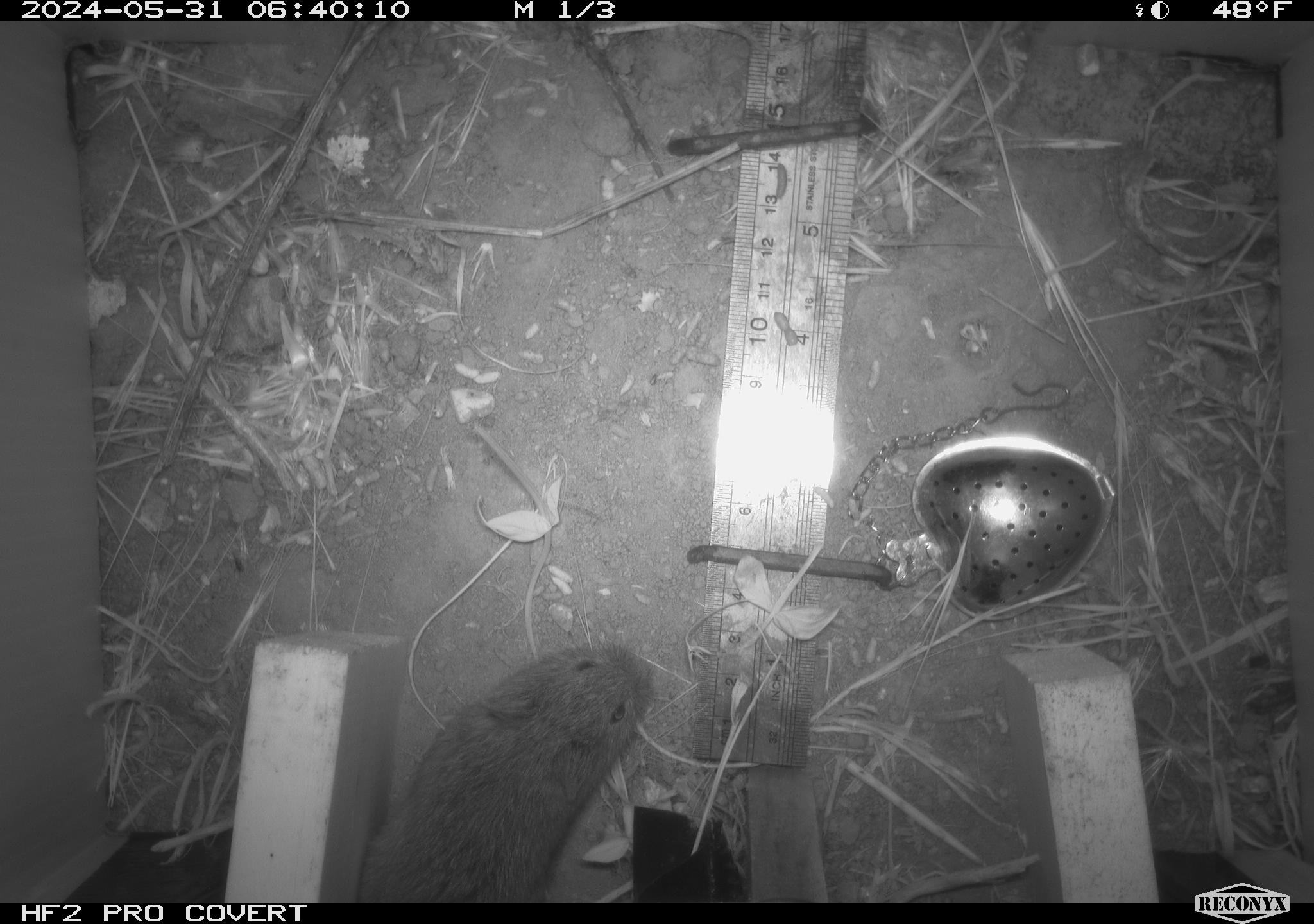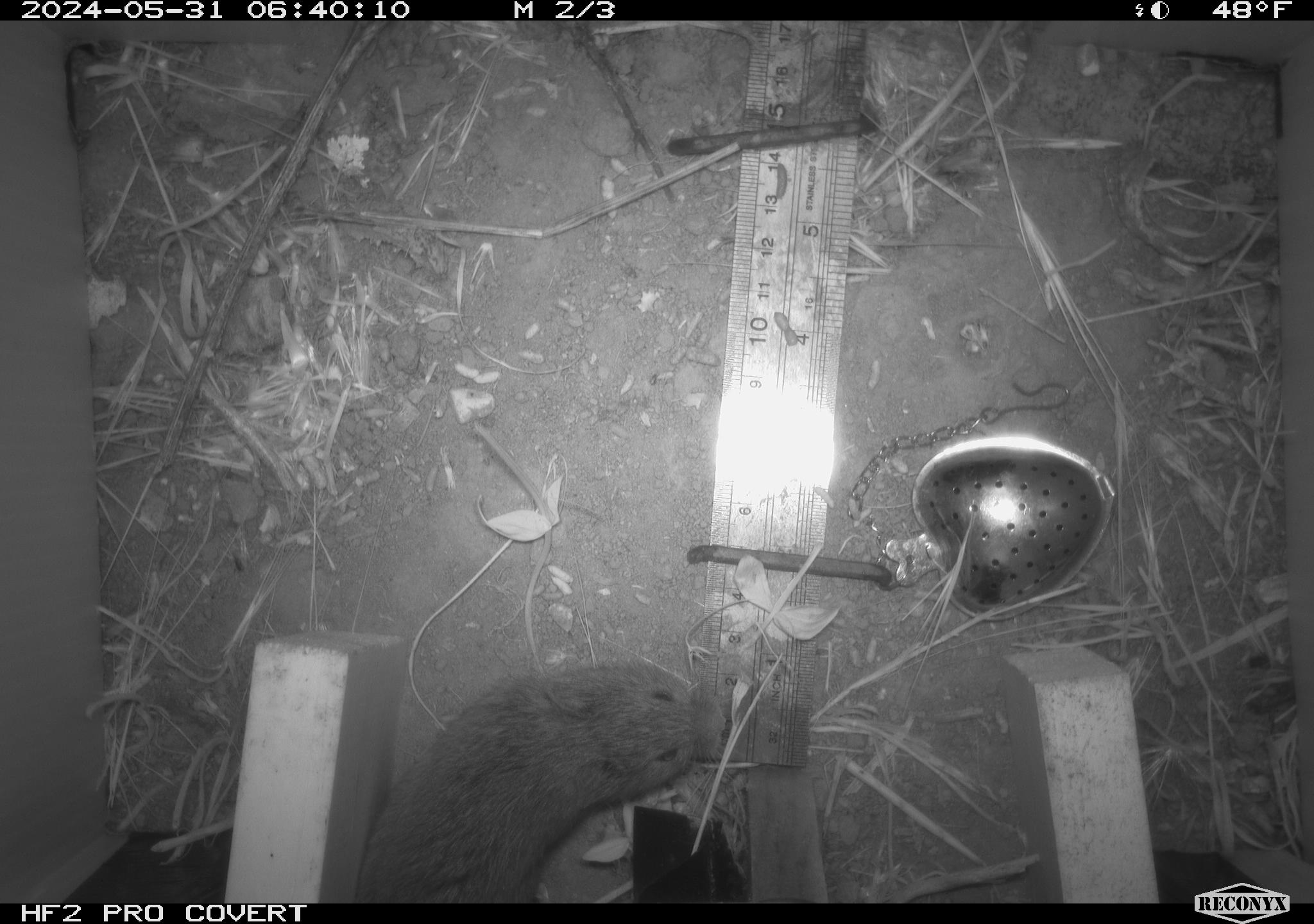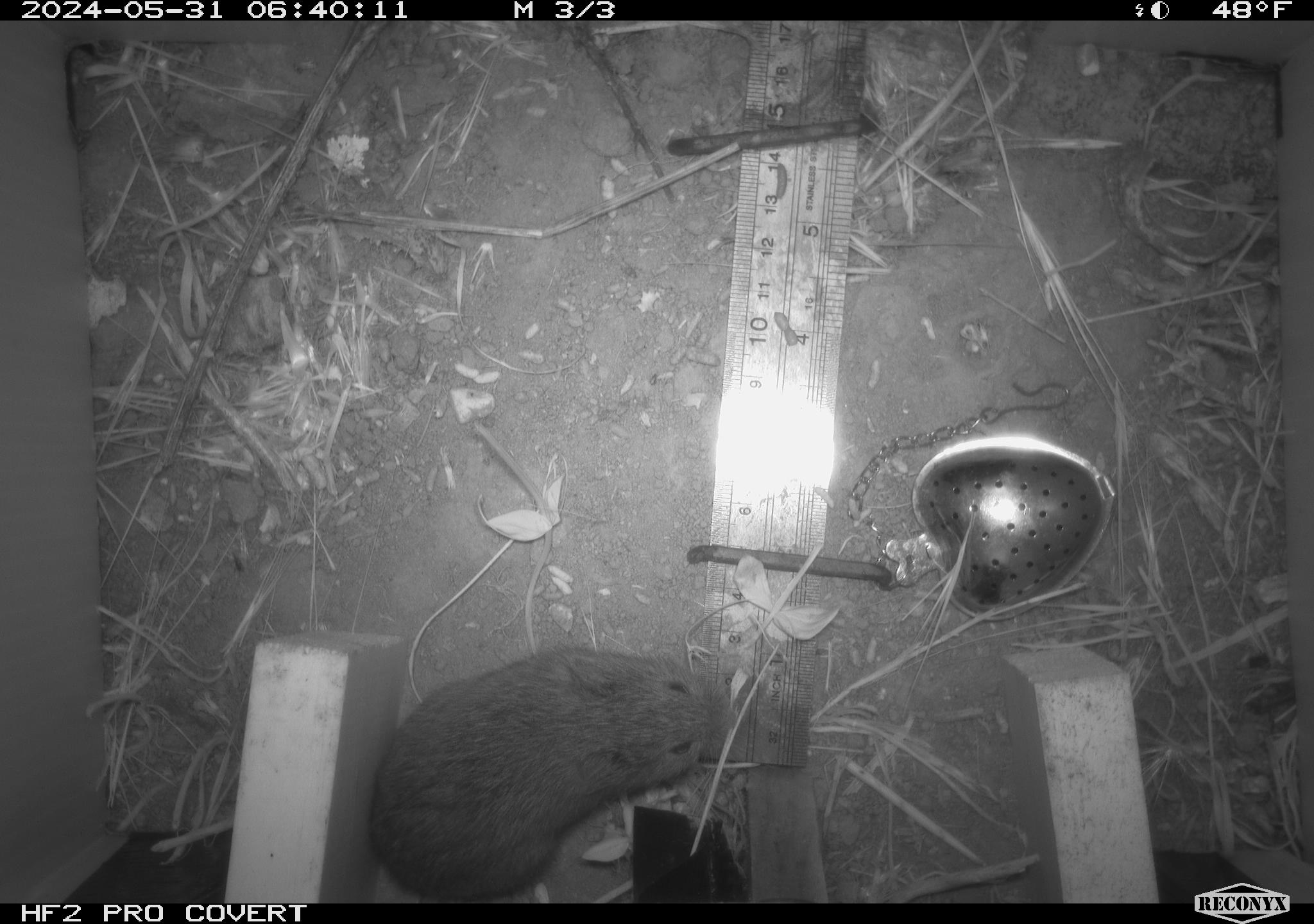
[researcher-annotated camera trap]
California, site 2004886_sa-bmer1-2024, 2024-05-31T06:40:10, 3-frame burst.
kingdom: Animalia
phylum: Chordata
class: Mammalia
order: Rodentia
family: Cricetidae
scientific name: Arvicolinae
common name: voles, lemmings, and muskrats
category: arvicolinae subfamily